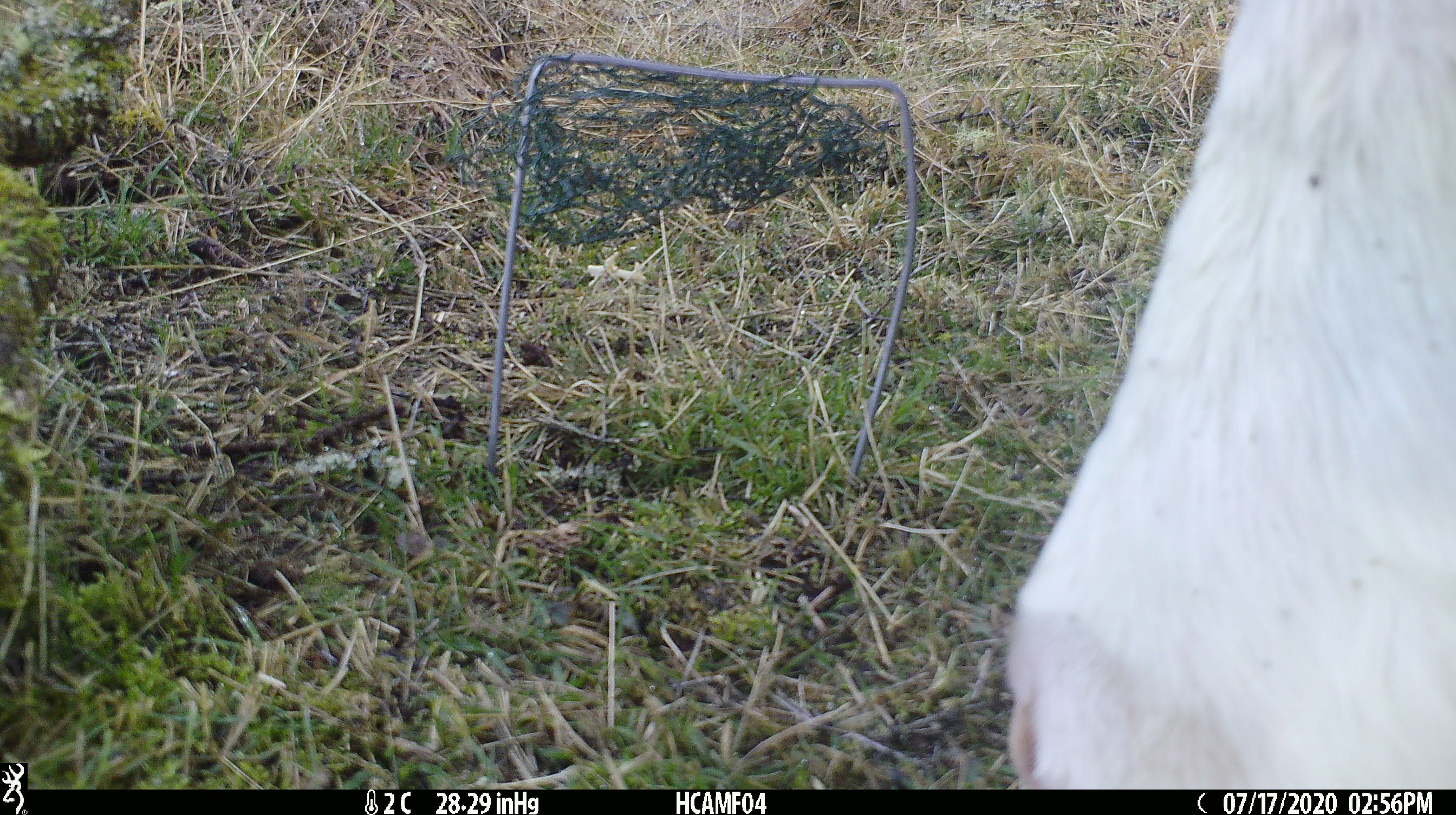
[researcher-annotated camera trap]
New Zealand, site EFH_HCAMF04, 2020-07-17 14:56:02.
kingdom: Animalia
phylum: Chordata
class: Mammalia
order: Artiodactyla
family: Bovidae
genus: Bos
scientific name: Bos taurus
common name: domestic cow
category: cow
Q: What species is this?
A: Cow (domestic cow) (Bos taurus).